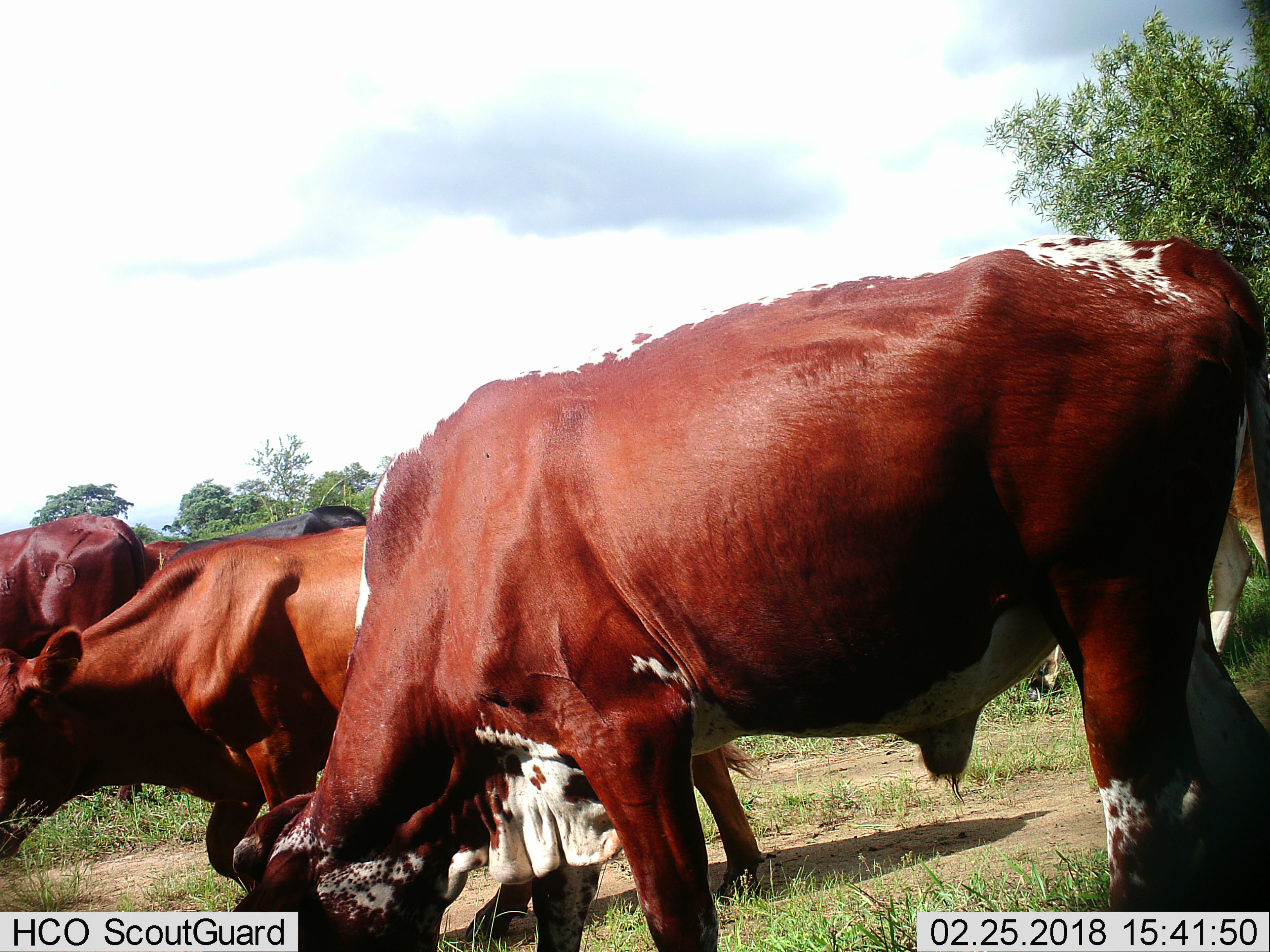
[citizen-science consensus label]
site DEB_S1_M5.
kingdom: Animalia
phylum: Chordata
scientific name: Vertebrata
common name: domestic animal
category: domesticanimal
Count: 6.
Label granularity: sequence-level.